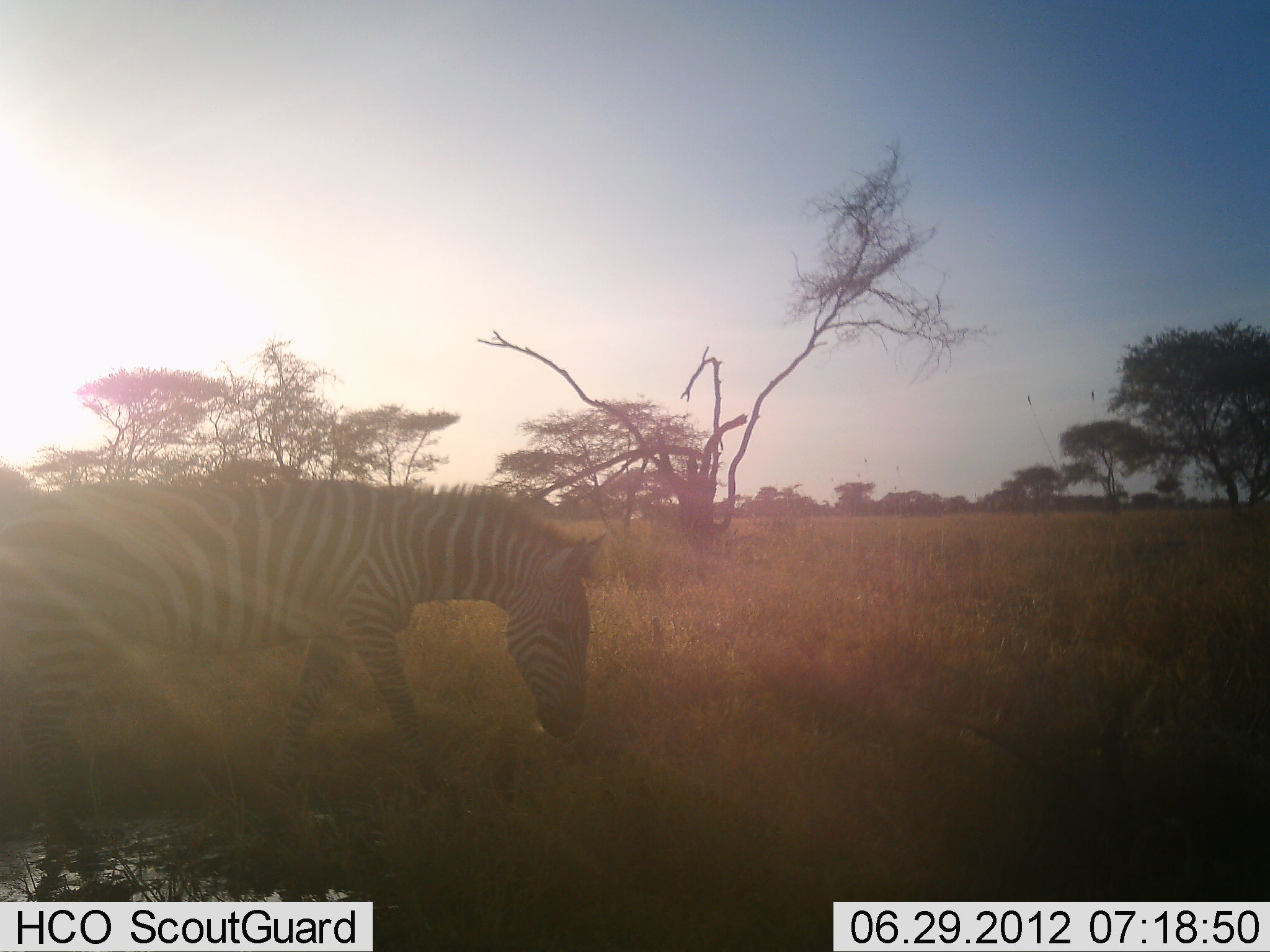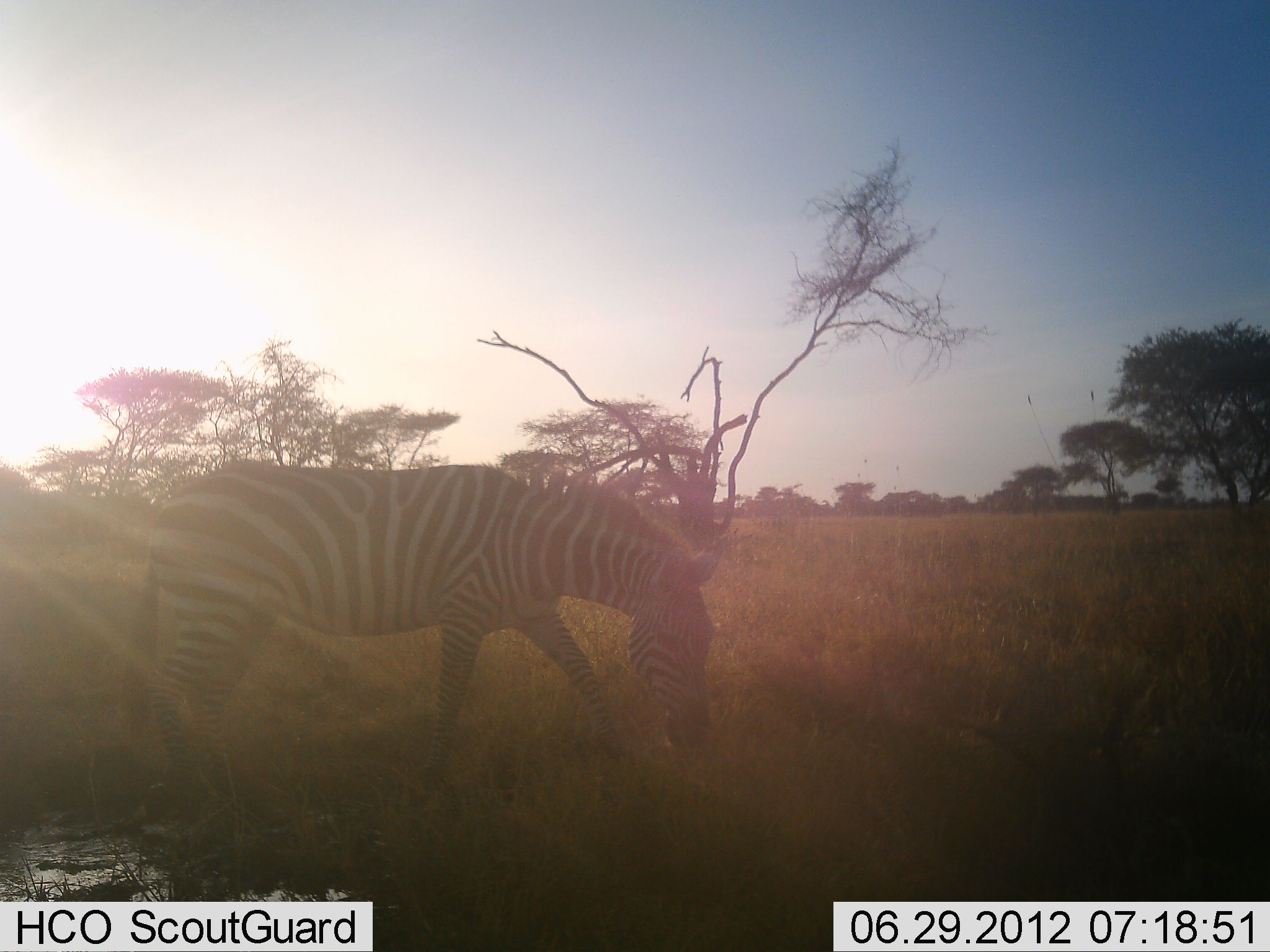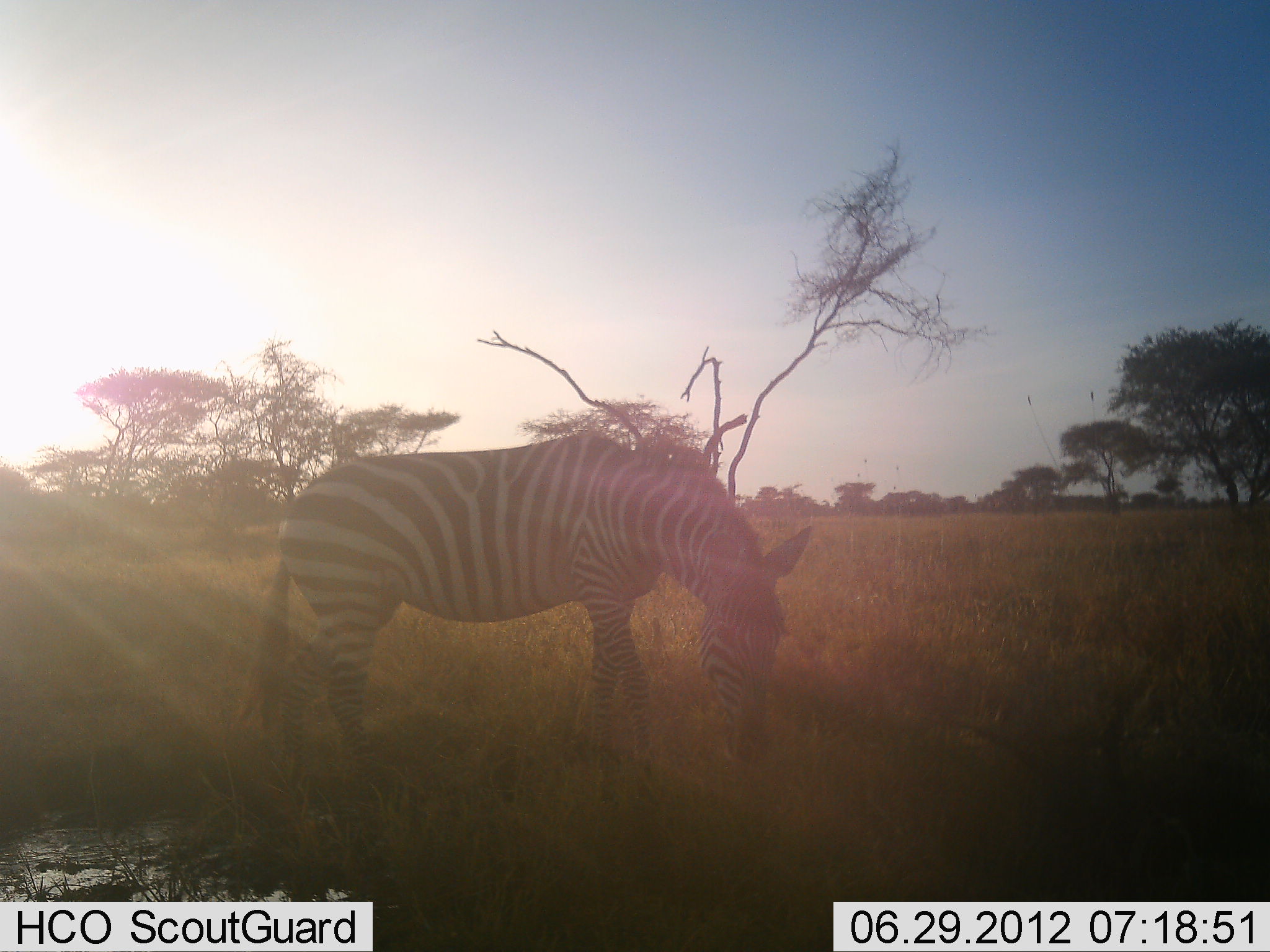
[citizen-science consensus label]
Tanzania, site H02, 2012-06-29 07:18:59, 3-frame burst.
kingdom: Animalia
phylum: Chordata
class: Mammalia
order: Perissodactyla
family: Equidae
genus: Equus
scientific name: Equus quagga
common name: plains zebra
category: zebra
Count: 1.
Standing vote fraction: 10%.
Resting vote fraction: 0%.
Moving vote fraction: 90%.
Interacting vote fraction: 0%.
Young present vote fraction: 0%.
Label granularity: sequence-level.